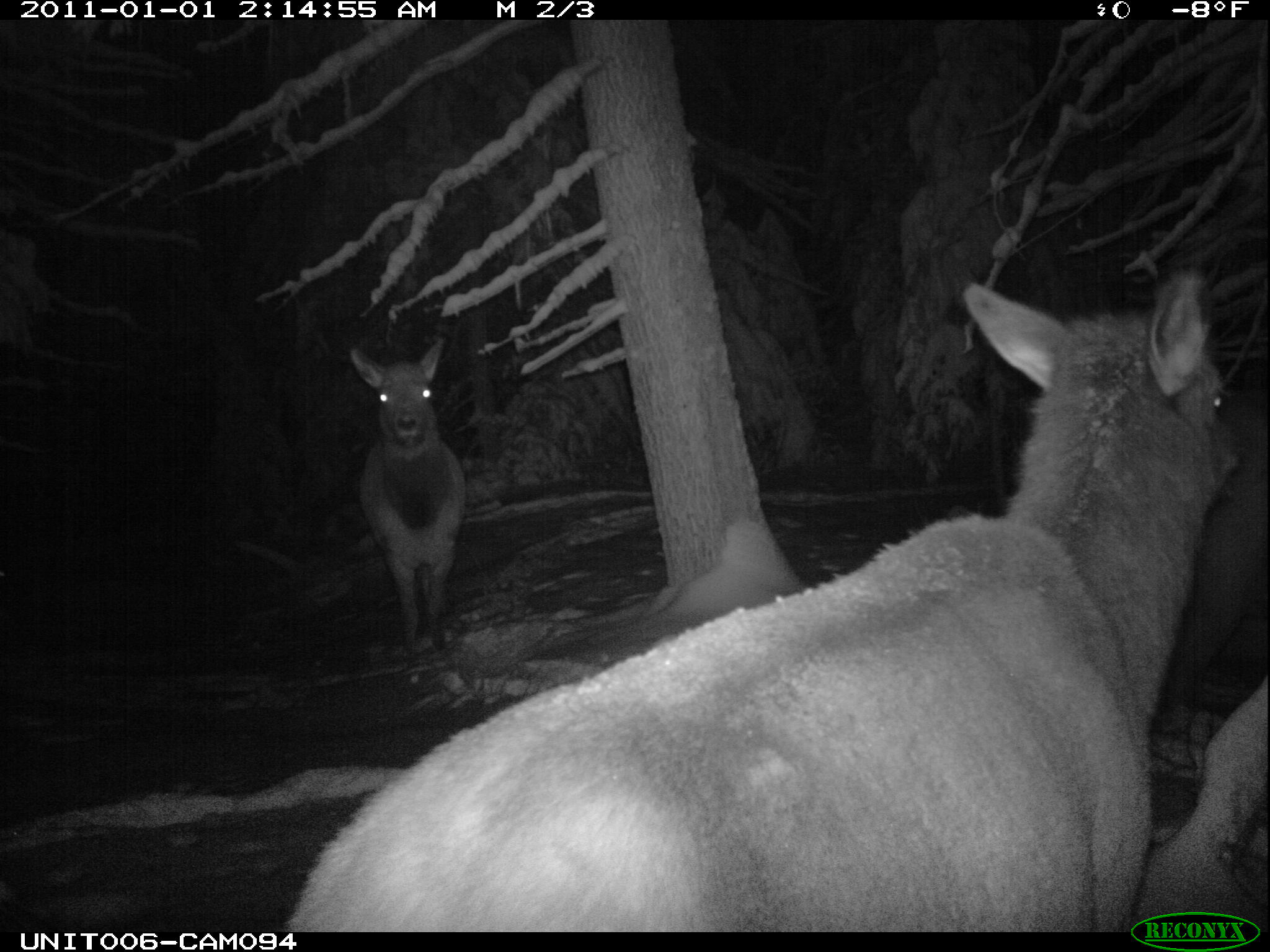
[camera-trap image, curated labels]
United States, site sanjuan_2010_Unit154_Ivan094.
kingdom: Animalia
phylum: Chordata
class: Mammalia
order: Artiodactyla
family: Cervidae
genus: Cervus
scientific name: Cervus elaphus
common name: red deer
Cervus elaphus (red deer).